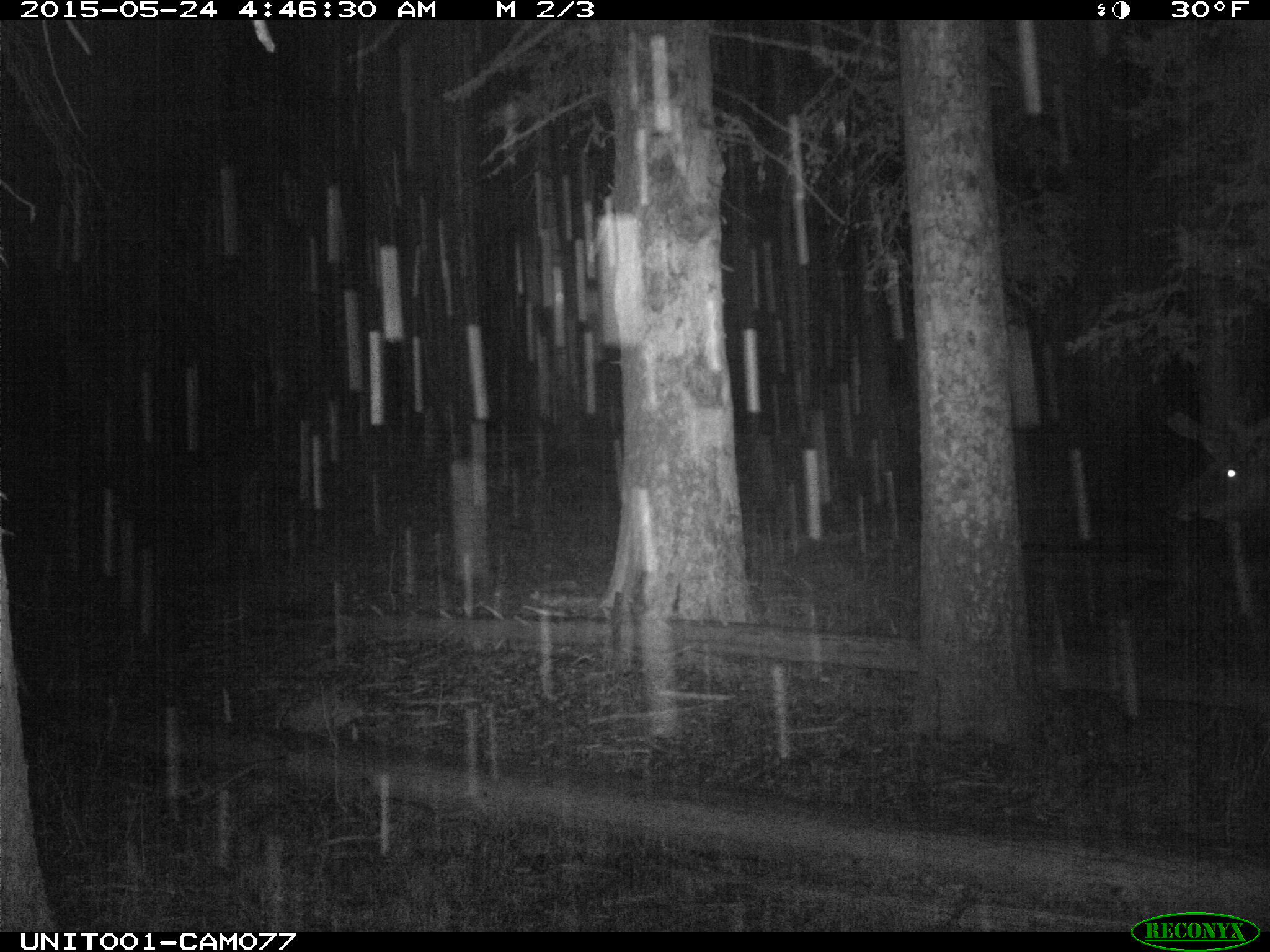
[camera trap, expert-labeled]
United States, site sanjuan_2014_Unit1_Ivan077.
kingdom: Animalia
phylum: Chordata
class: Mammalia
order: Artiodactyla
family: Cervidae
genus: Cervus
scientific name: Cervus elaphus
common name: red deer